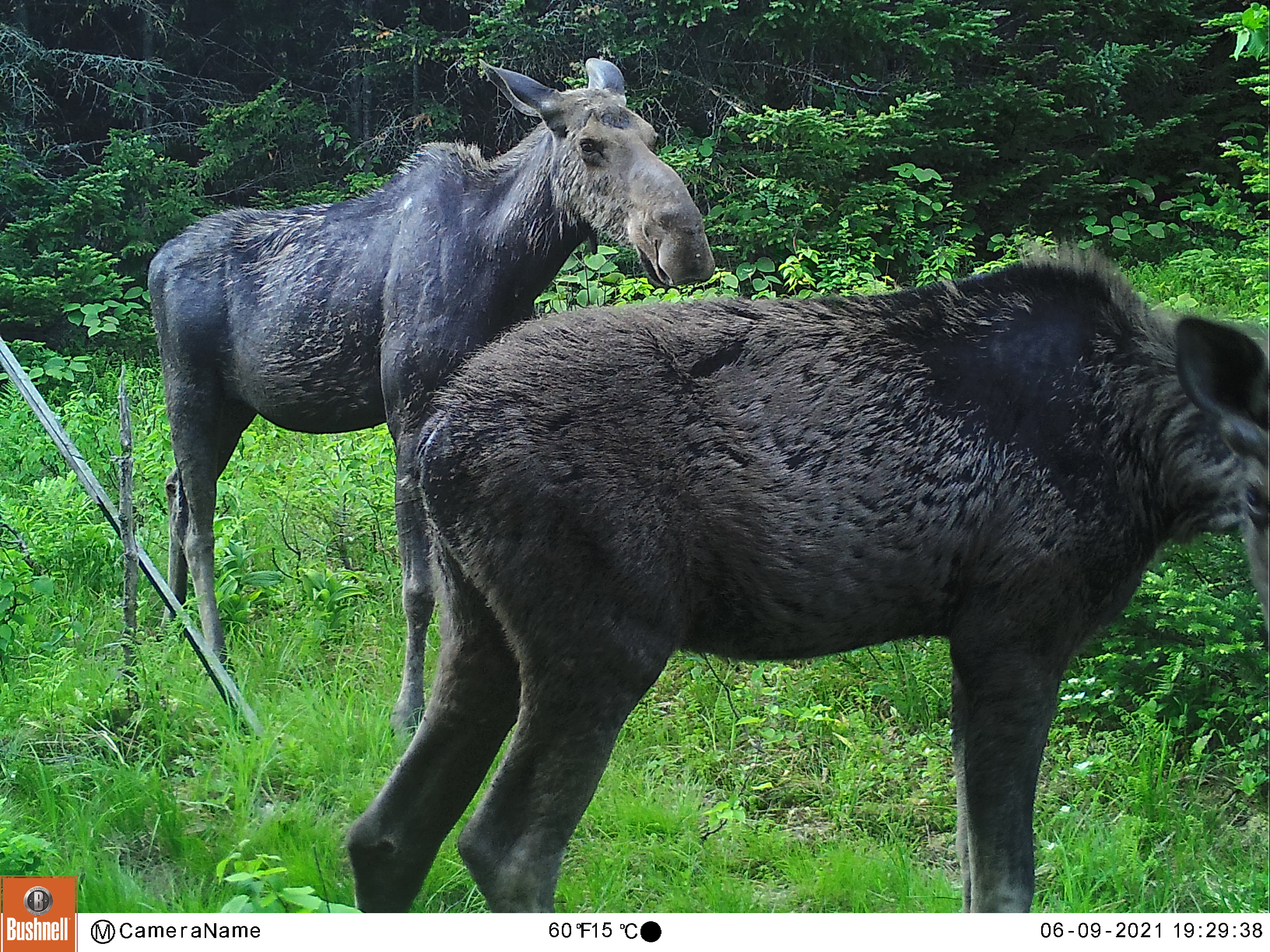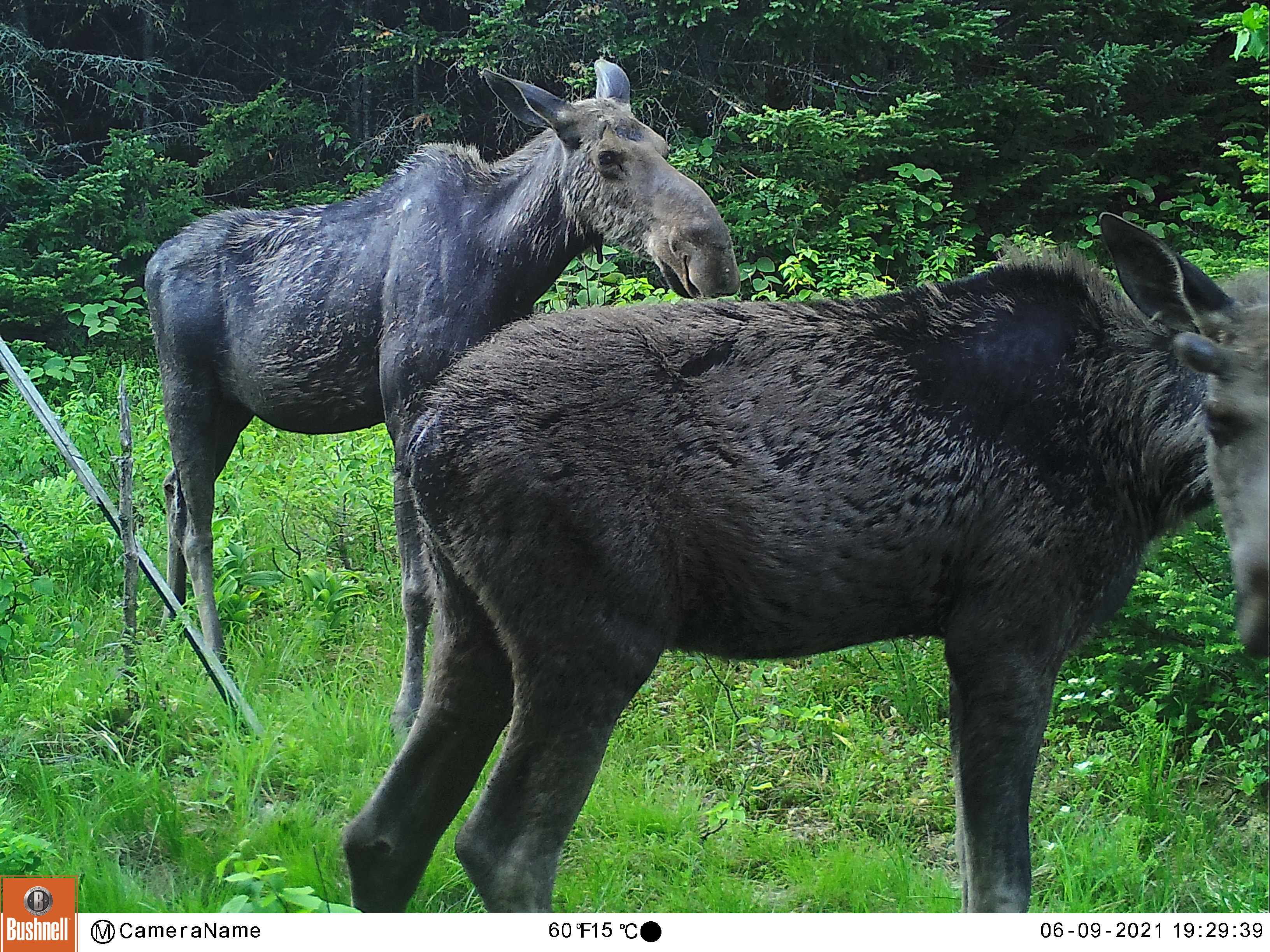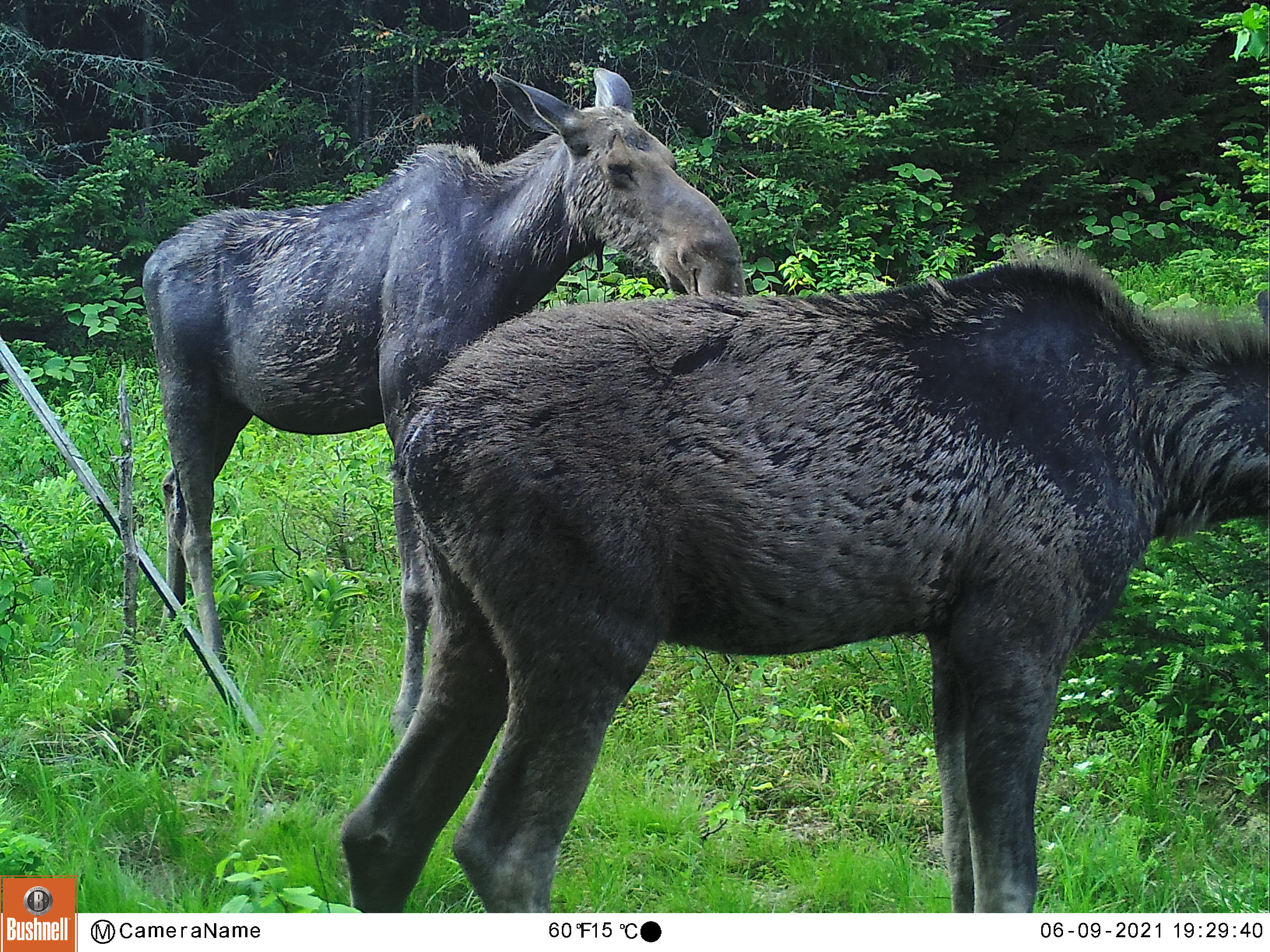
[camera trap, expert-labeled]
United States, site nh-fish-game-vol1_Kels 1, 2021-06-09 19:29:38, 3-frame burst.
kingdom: Animalia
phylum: Chordata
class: Mammalia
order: Artiodactyla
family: Cervidae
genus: Alces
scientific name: Alces alces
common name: moose